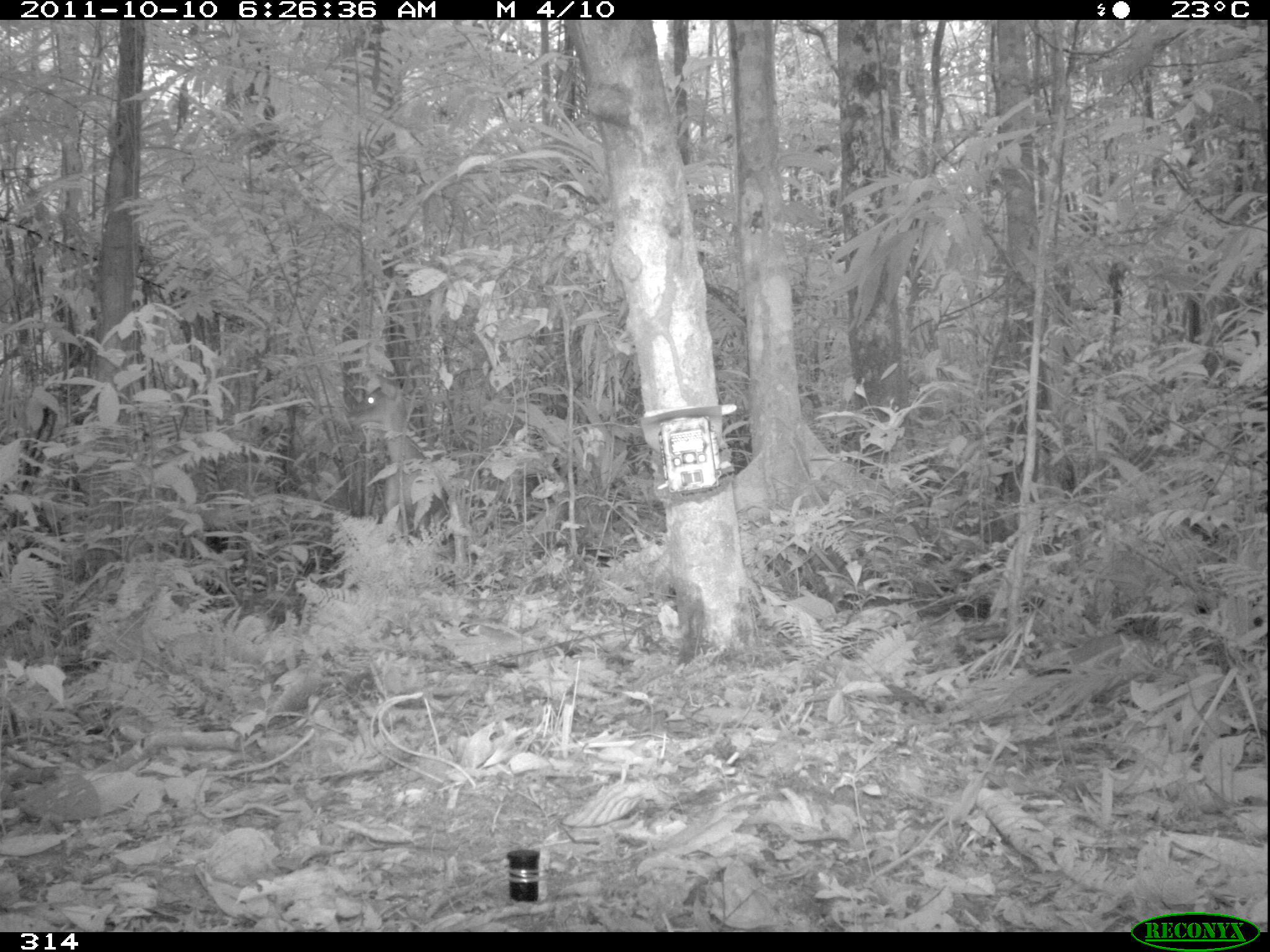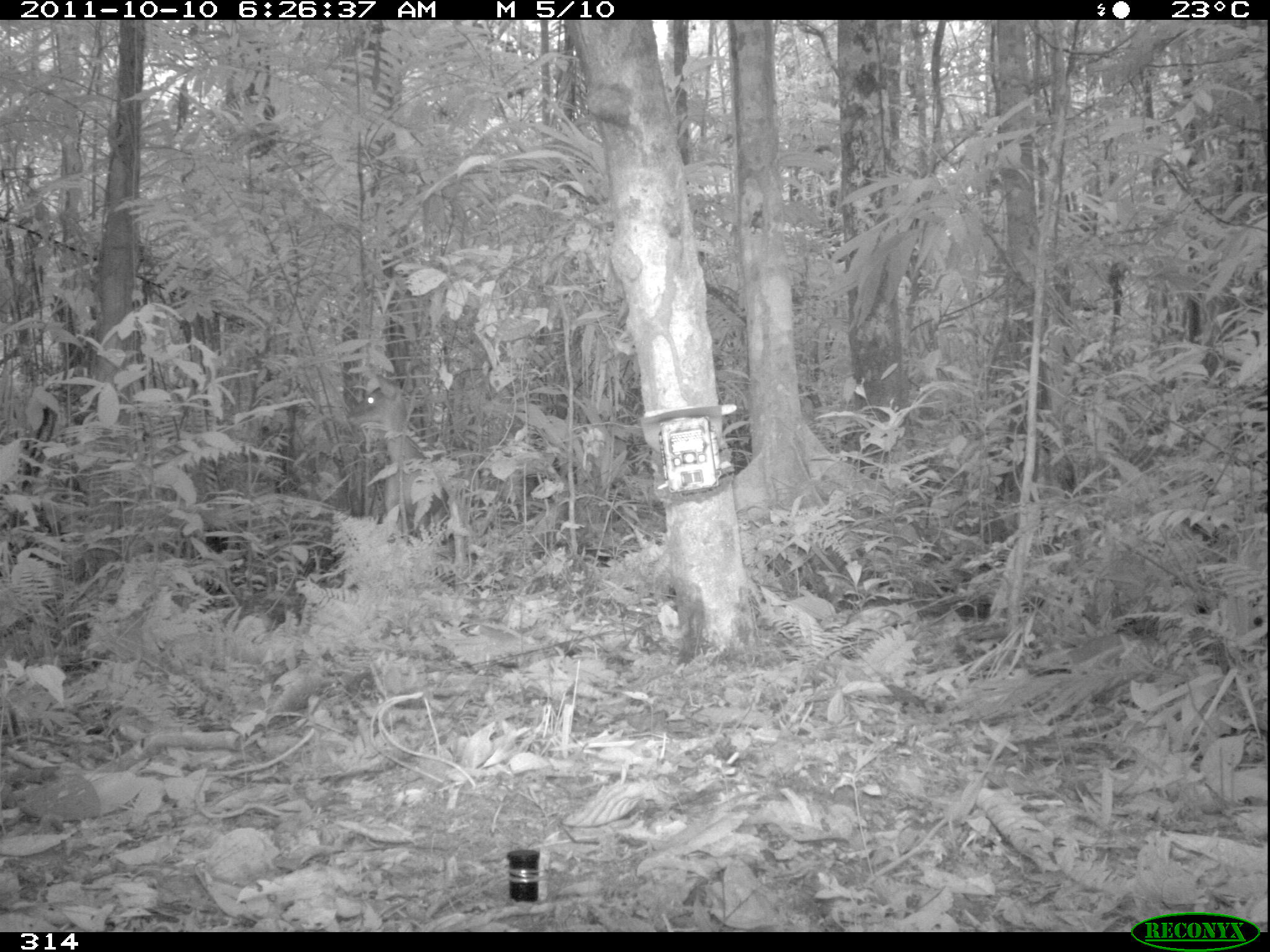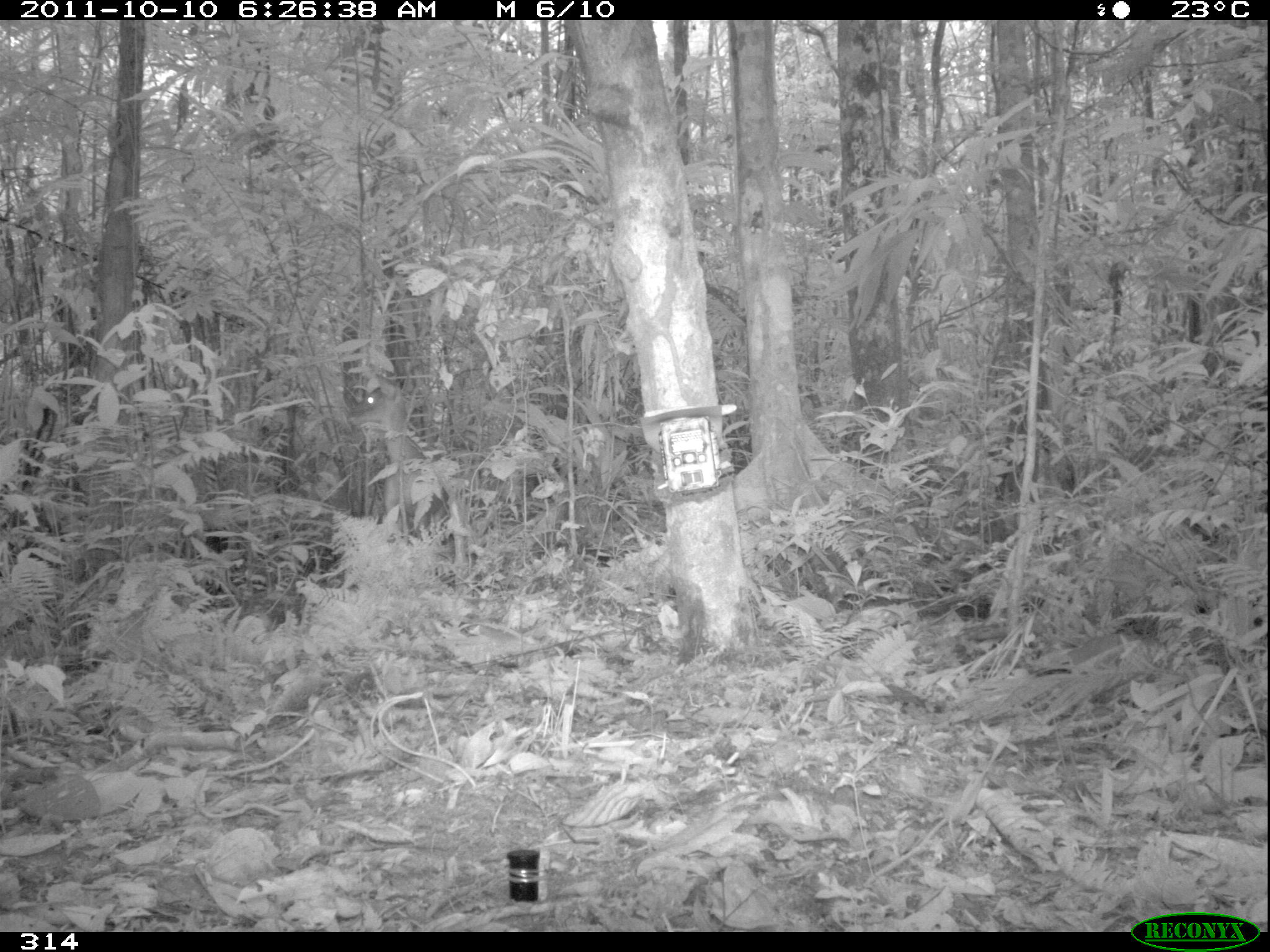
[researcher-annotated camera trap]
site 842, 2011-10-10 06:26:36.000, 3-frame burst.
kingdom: Animalia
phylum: Chordata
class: Mammalia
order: Artiodactyla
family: Cervidae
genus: Mazama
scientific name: Mazama americana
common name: red brocket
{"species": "Mazama americana (red brocket)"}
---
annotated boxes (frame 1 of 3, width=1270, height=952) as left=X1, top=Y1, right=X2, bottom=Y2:
mazama americana: left=346, top=374, right=447, bottom=537